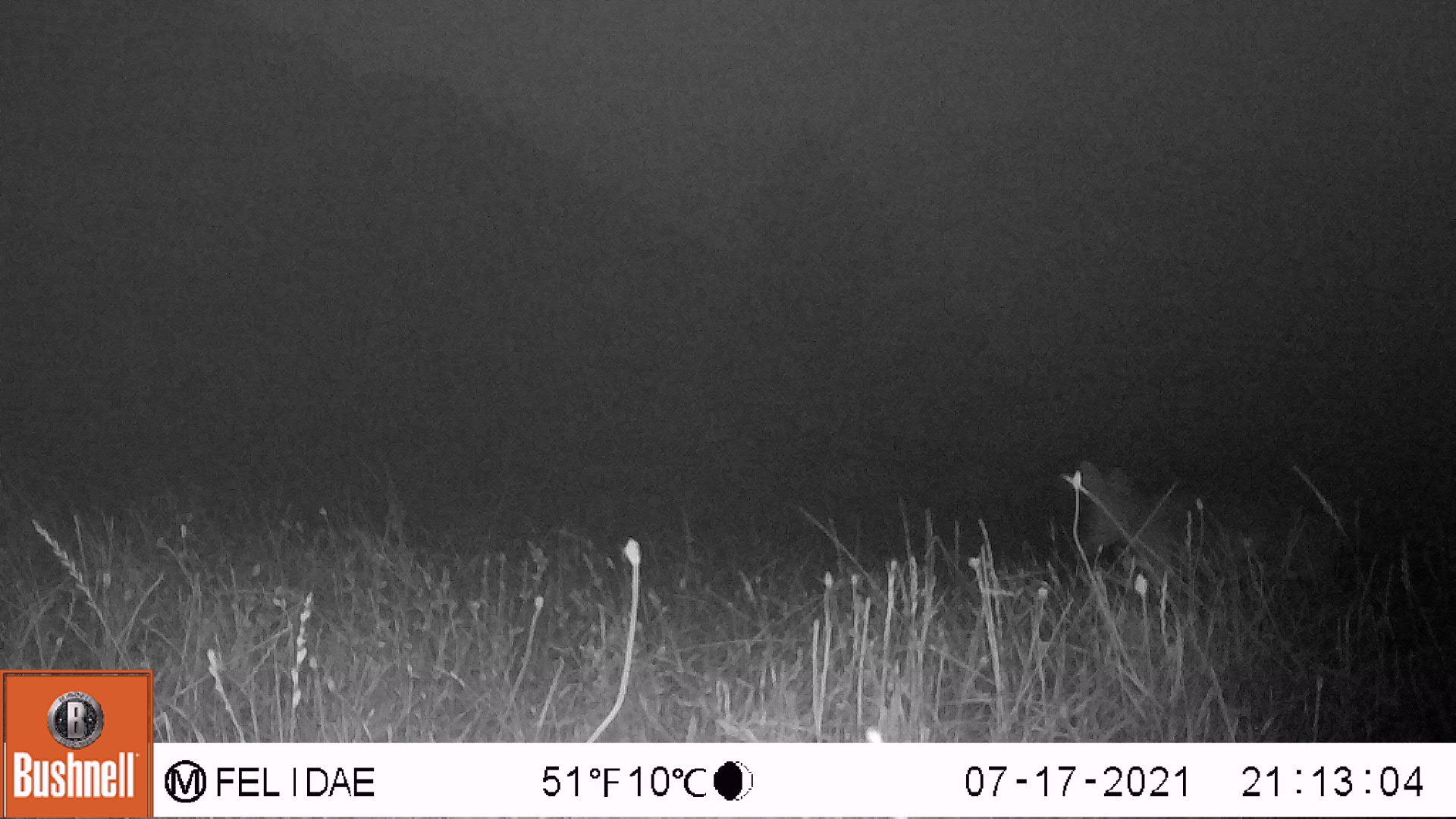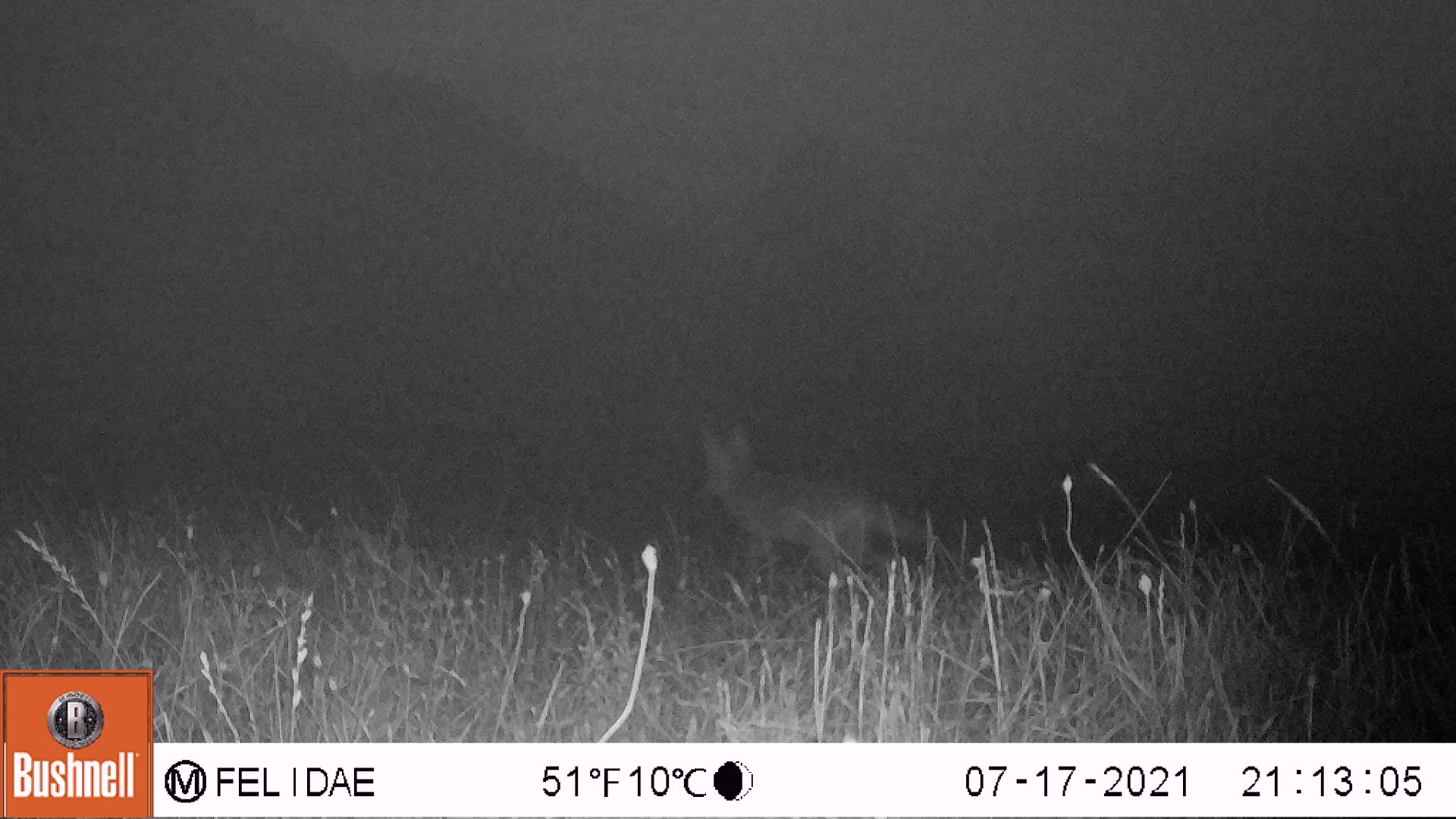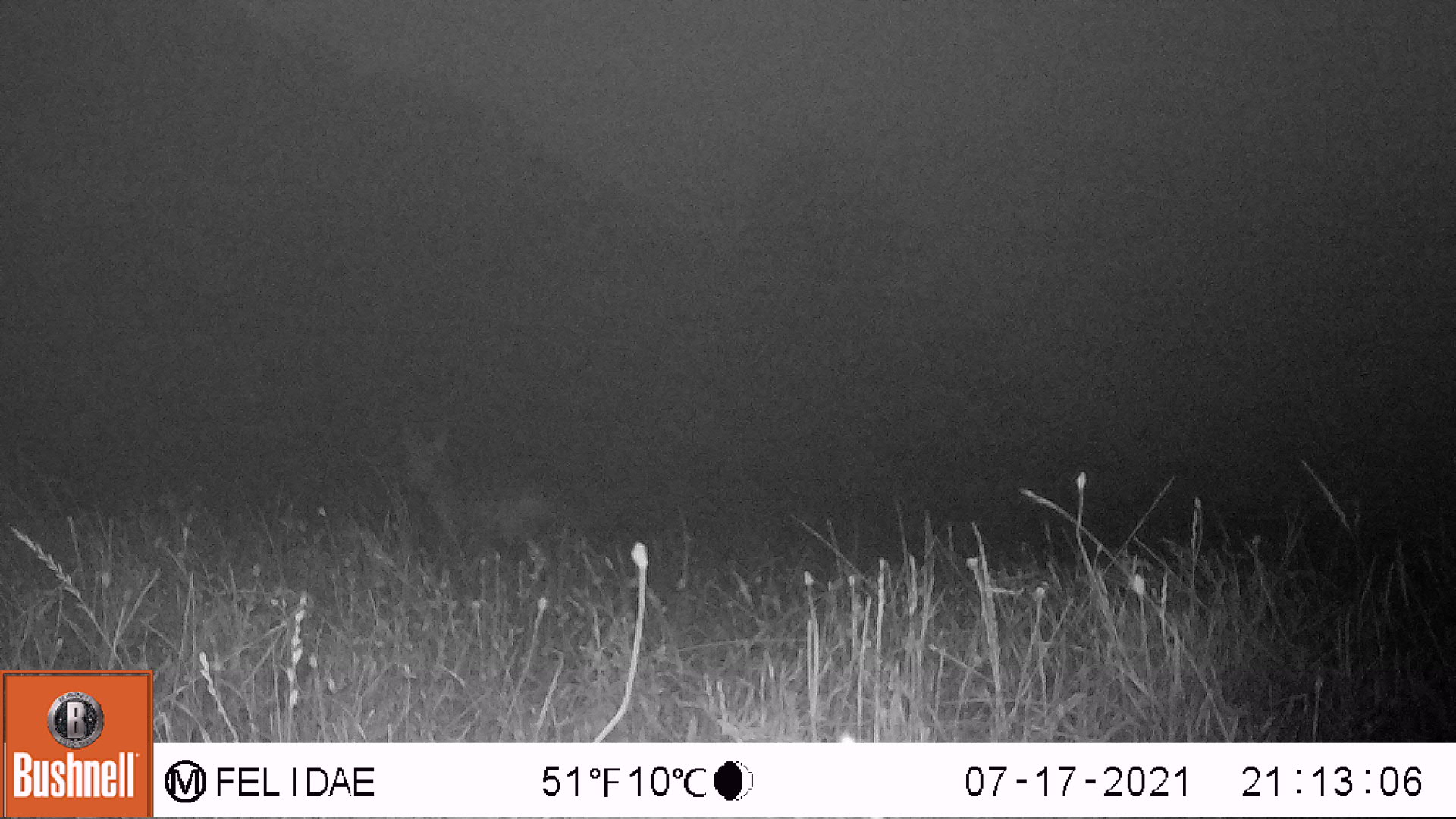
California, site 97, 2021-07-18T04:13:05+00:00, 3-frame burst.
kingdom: Animalia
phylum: Chordata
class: Mammalia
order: Carnivora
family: Canidae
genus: Urocyon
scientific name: Urocyon cinereoargenteus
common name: gray fox